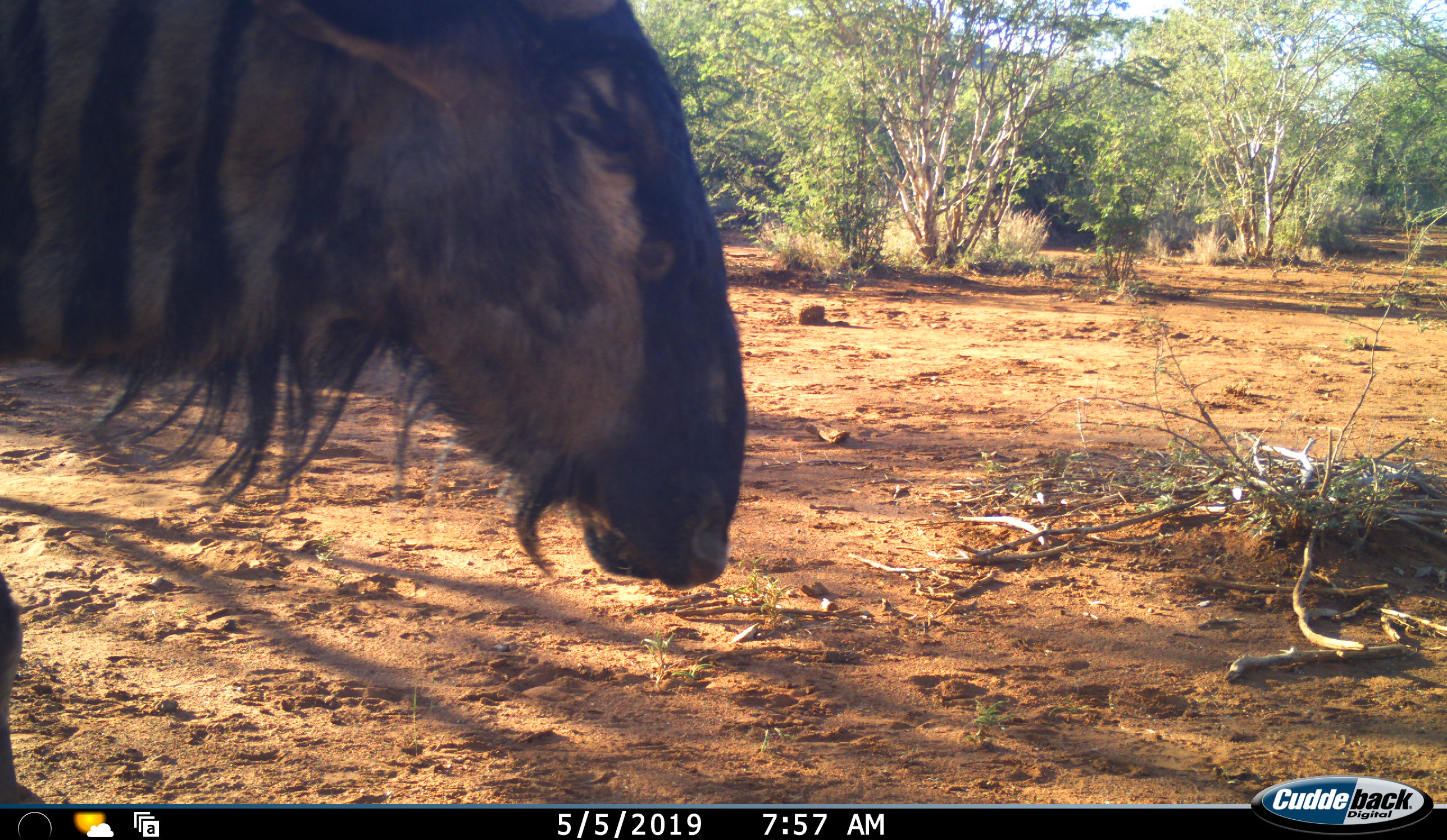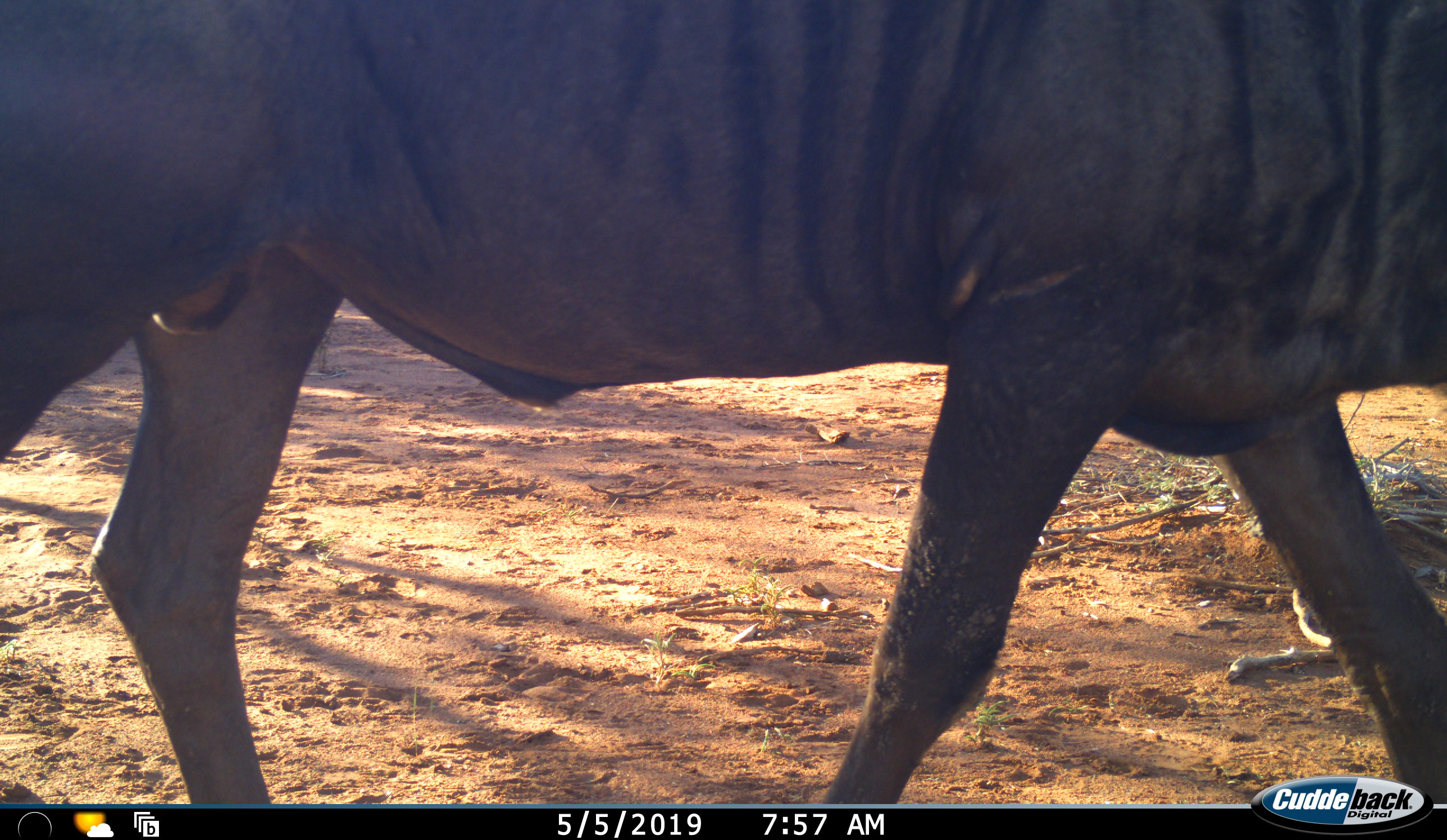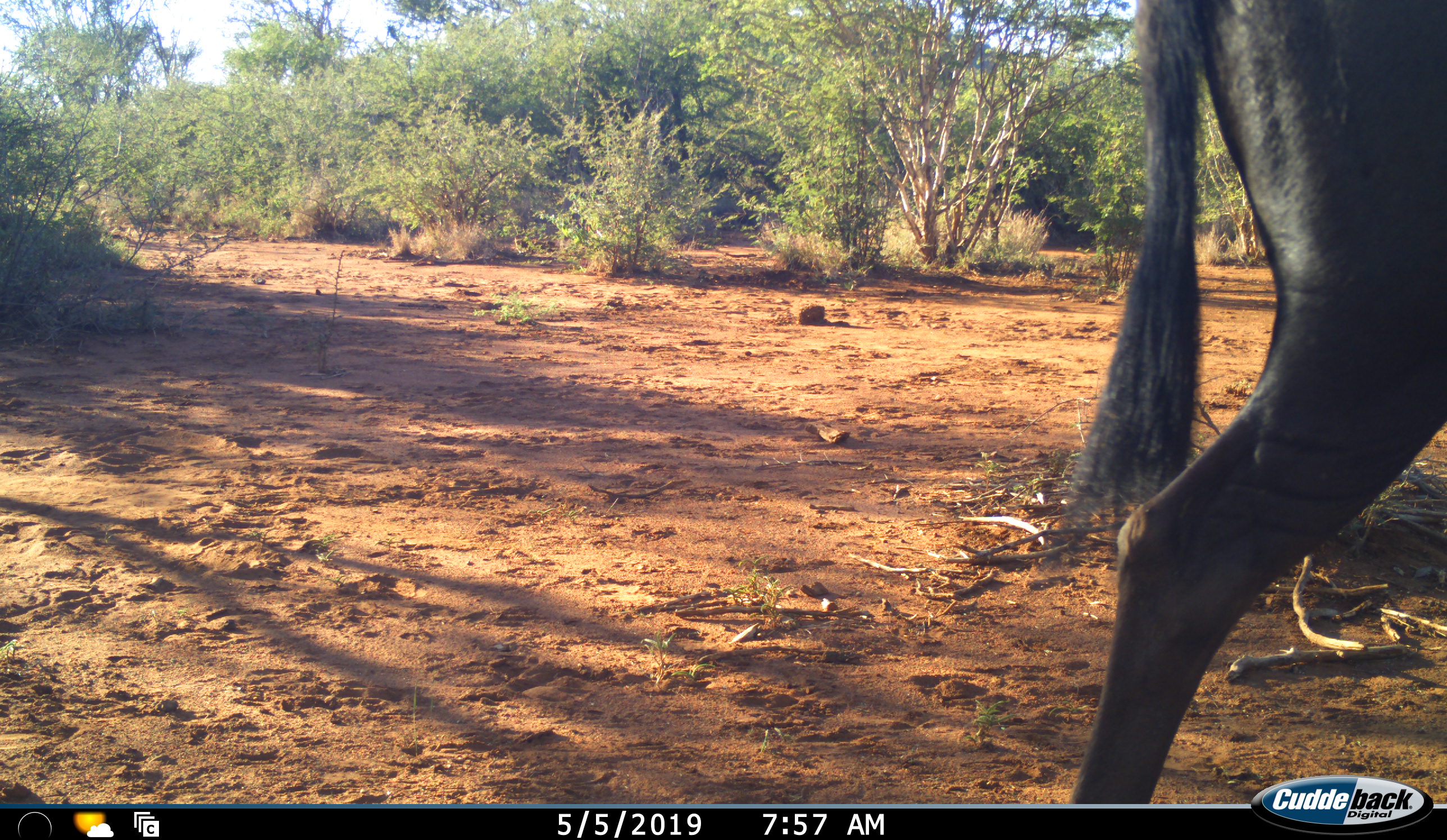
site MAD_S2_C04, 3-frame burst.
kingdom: Animalia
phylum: Chordata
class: Mammalia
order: Artiodactyla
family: Bovidae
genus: Connochaetes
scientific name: Connochaetes taurinus taurinus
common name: blue wildebeest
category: wildebeestblue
Wildebeestblue (blue wildebeest) (Connochaetes taurinus taurinus), count 1. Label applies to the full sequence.